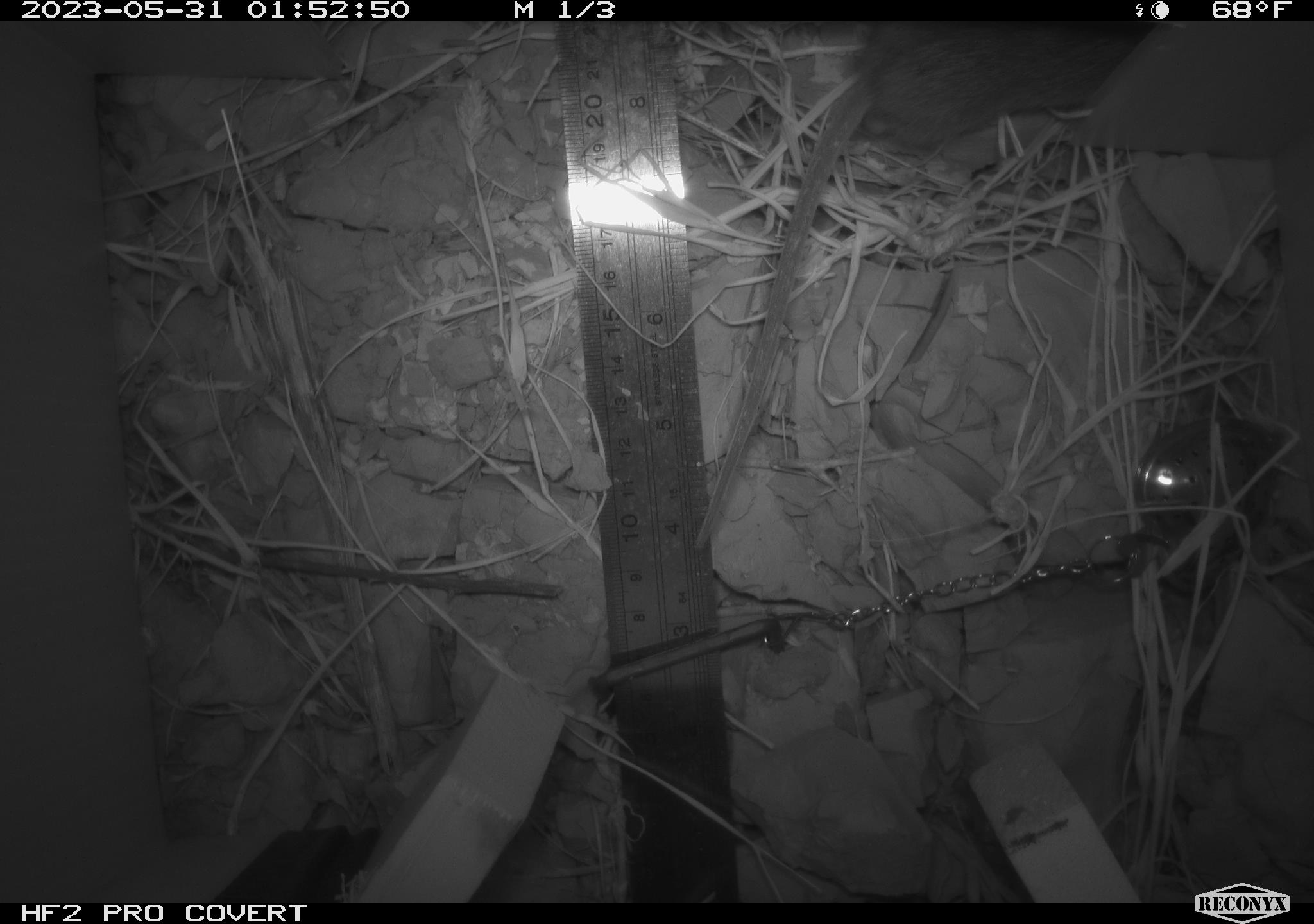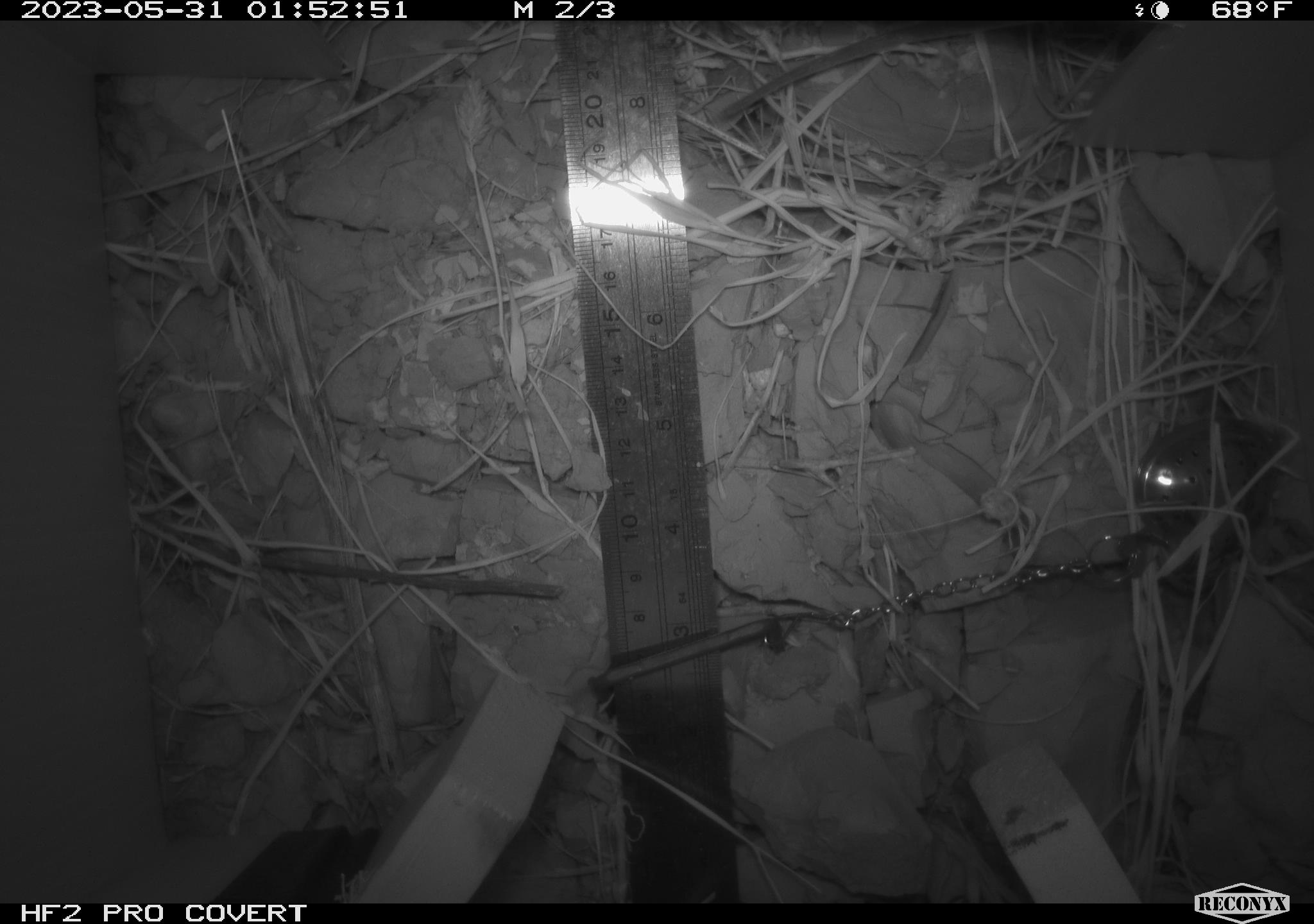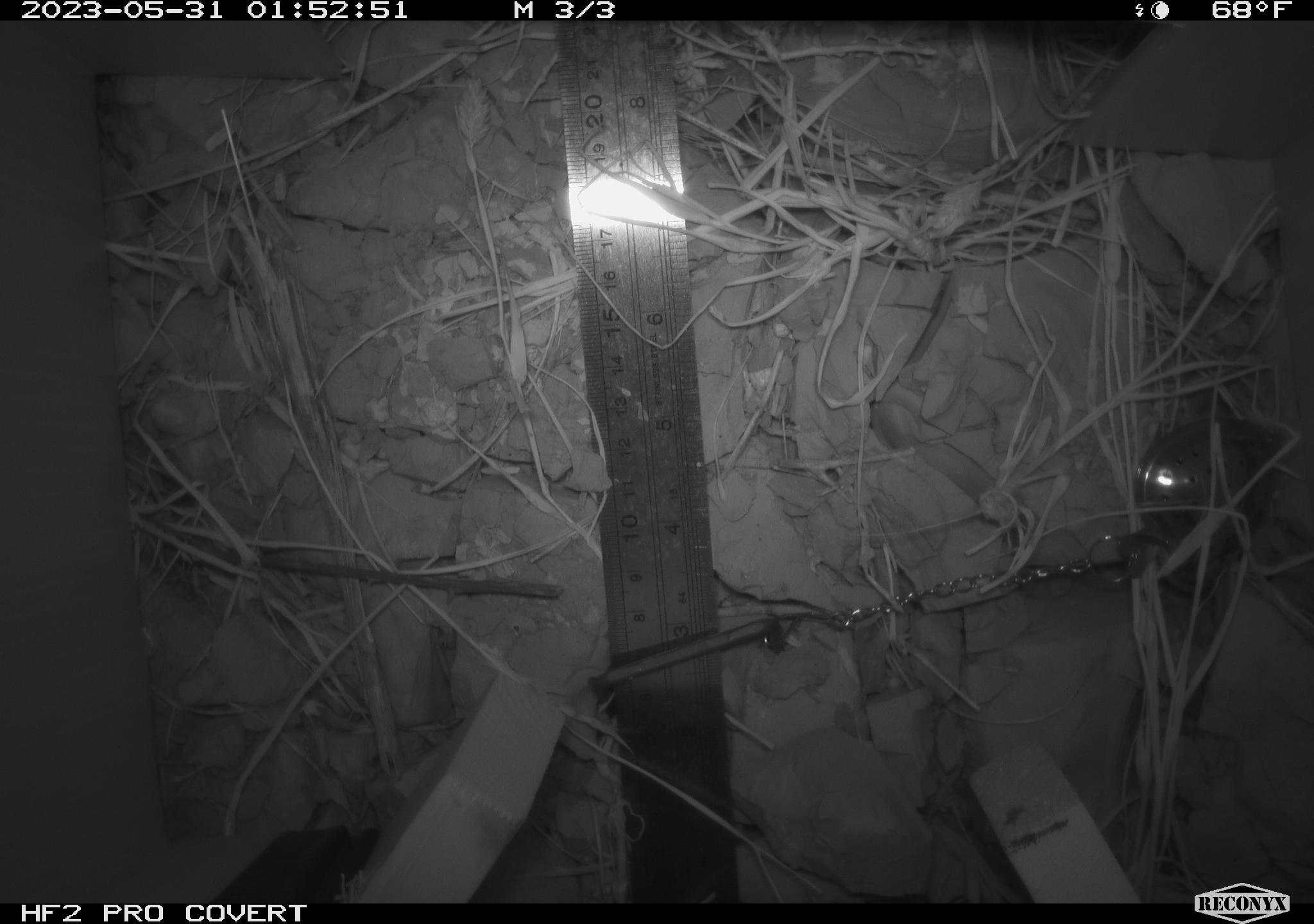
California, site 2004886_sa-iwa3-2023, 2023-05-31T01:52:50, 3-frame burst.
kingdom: Animalia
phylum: Chordata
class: Mammalia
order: Rodentia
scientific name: Rodentia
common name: mouse species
Mouse species (Rodentia).